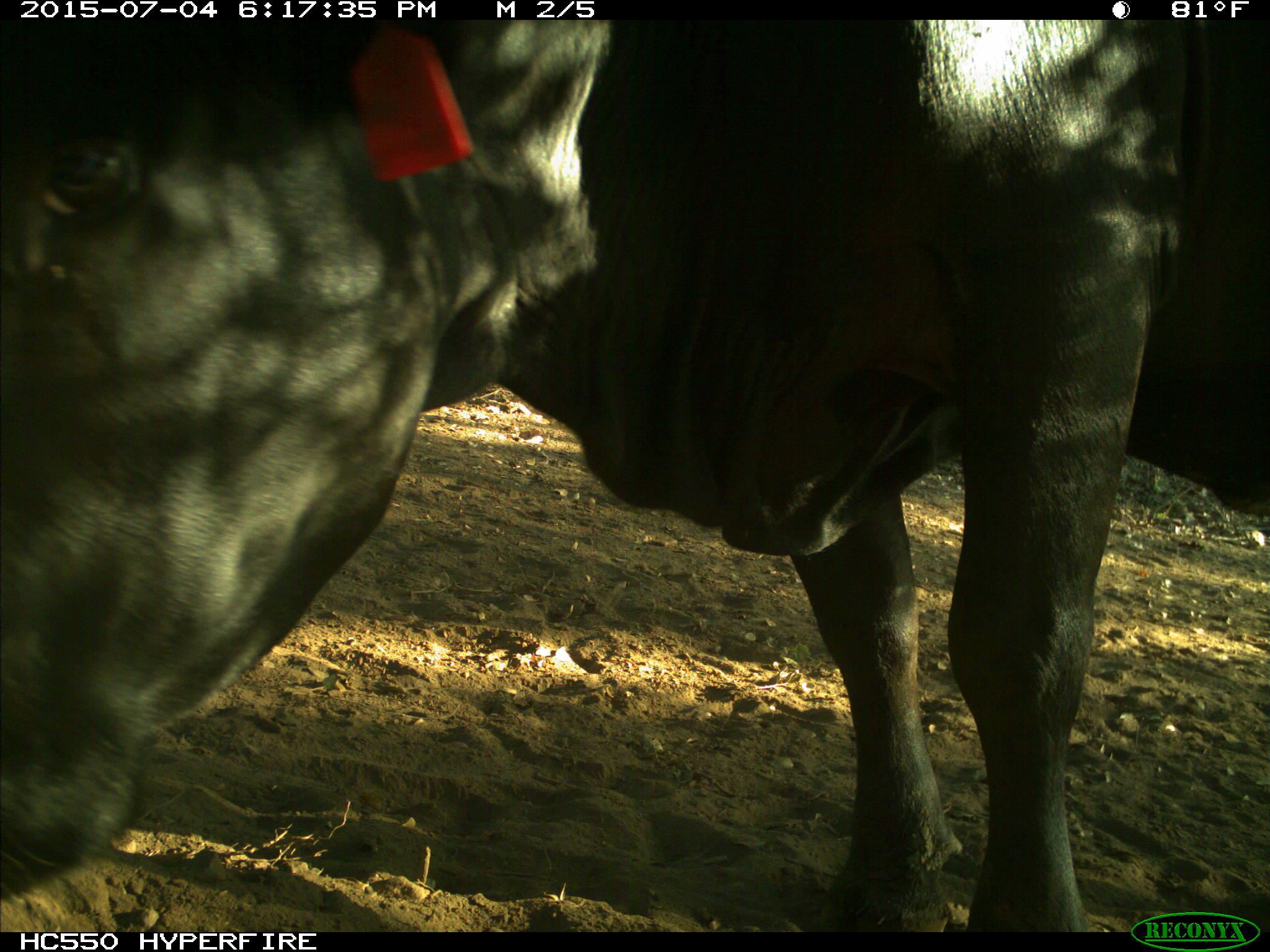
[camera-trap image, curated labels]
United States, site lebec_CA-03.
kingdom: Animalia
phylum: Chordata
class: Mammalia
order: Artiodactyla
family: Bovidae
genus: Bos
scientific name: Bos taurus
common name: domestic cow